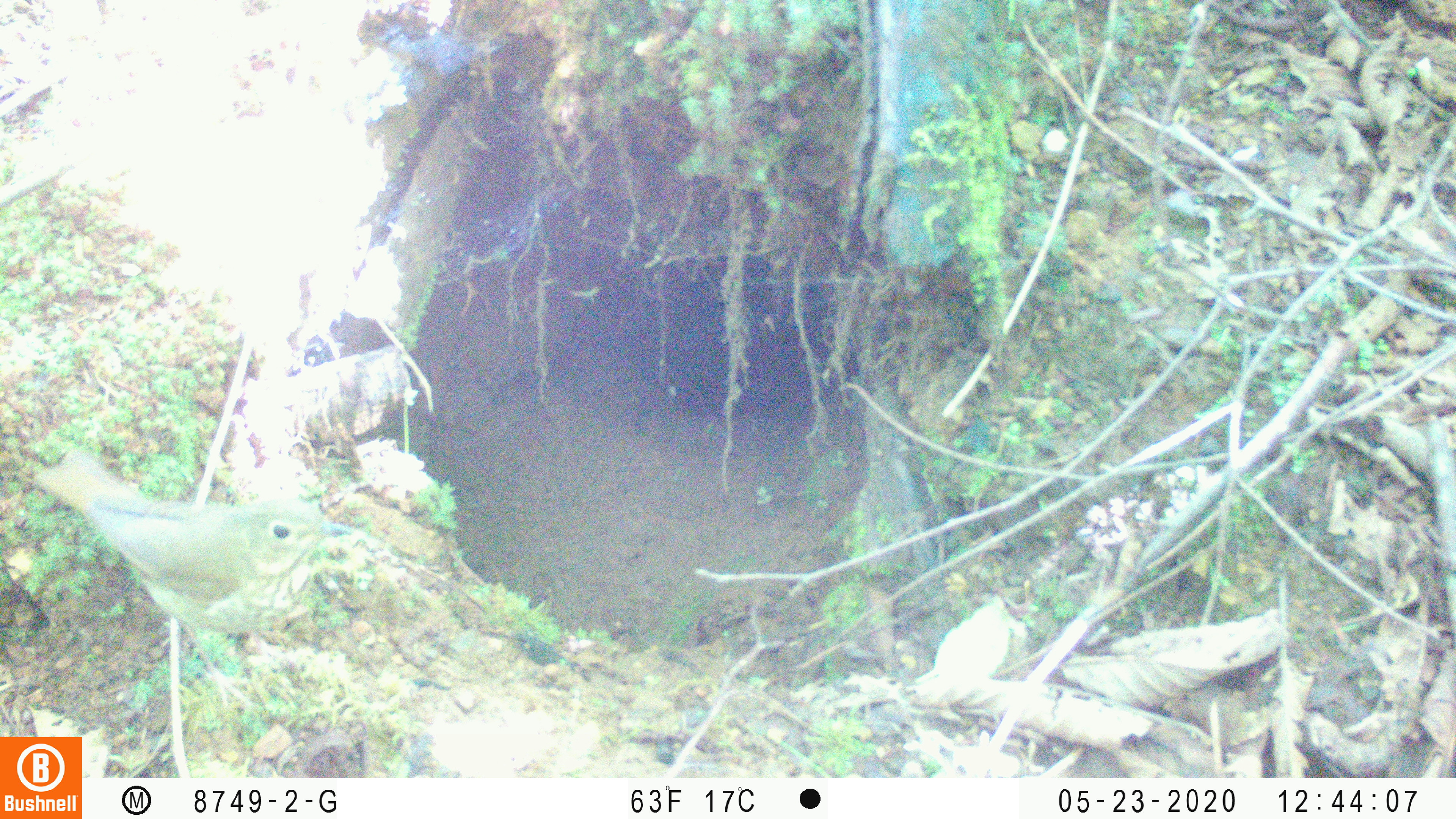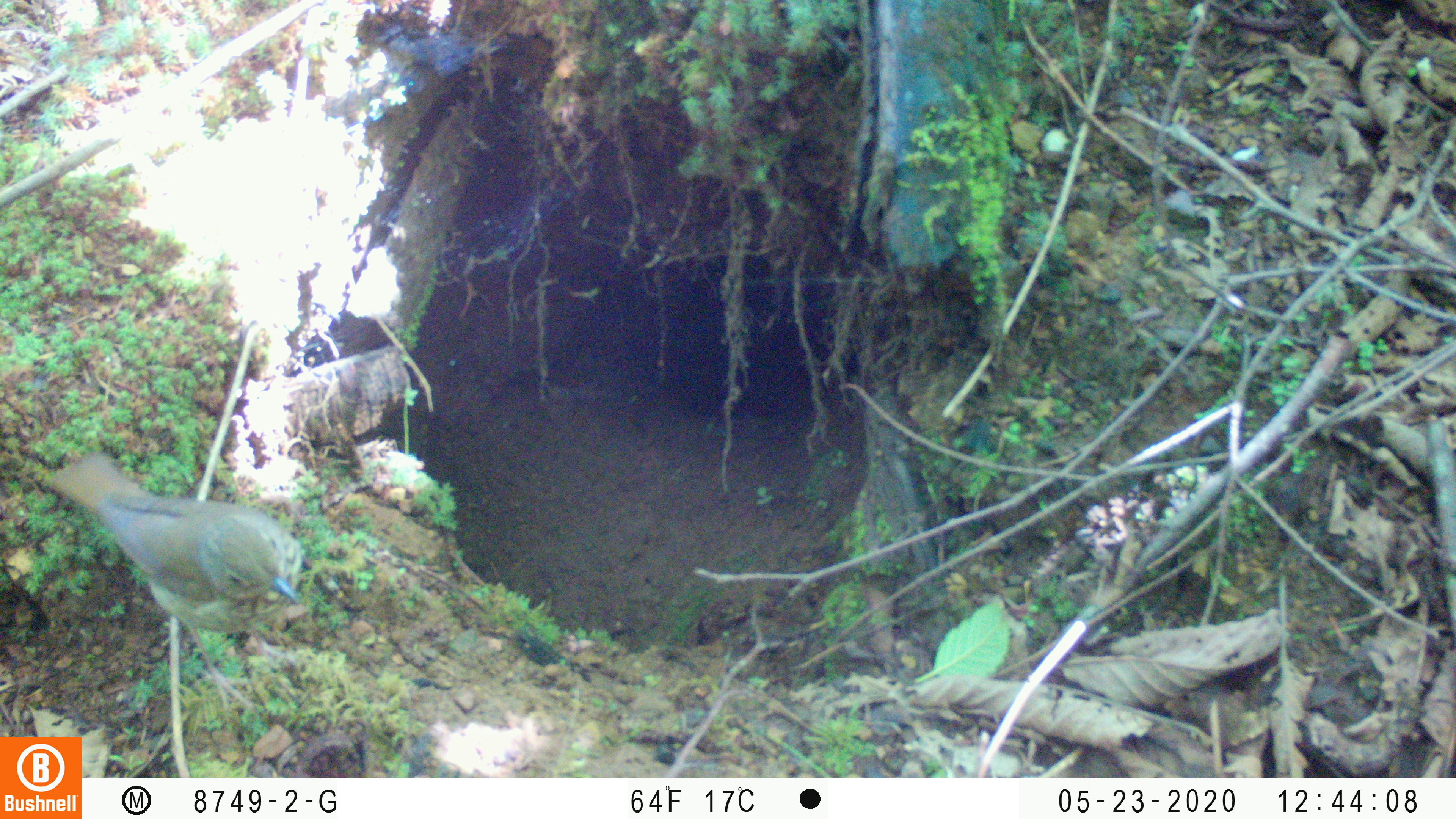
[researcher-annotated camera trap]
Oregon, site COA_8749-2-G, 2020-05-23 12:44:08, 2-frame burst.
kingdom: Animalia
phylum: Chordata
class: Aves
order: Passeriformes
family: Turdidae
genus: Catharus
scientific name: Catharus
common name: brown thrushes and nightingale-thrushes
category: catharus species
Catharus species (brown thrushes and nightingale-thrushes) (Catharus).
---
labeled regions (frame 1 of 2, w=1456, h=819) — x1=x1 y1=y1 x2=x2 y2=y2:
catharus species: x1=25 y1=434 x2=365 y2=715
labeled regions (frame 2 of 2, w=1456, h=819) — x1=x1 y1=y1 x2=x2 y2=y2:
catharus species: x1=36 y1=439 x2=311 y2=717